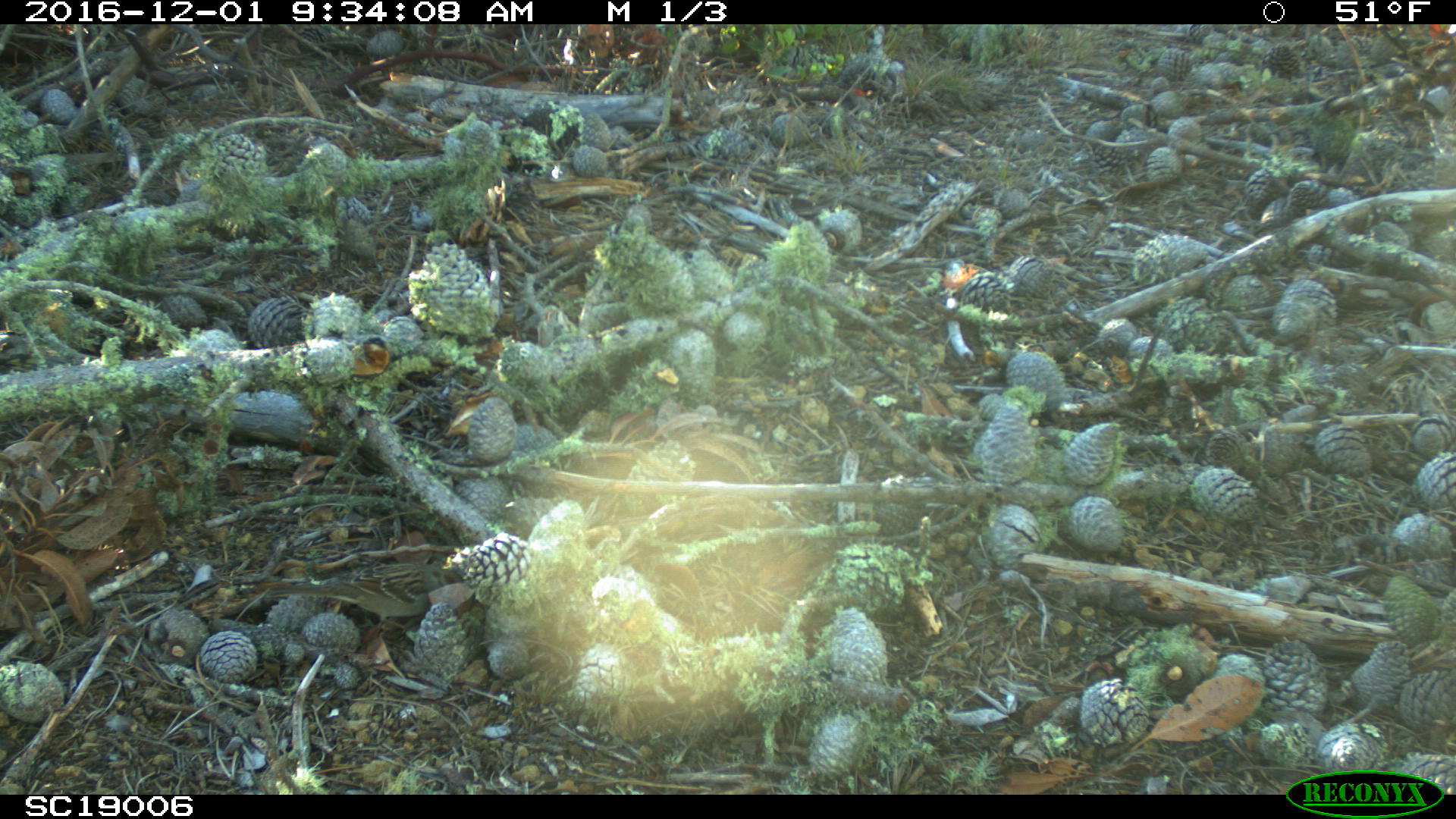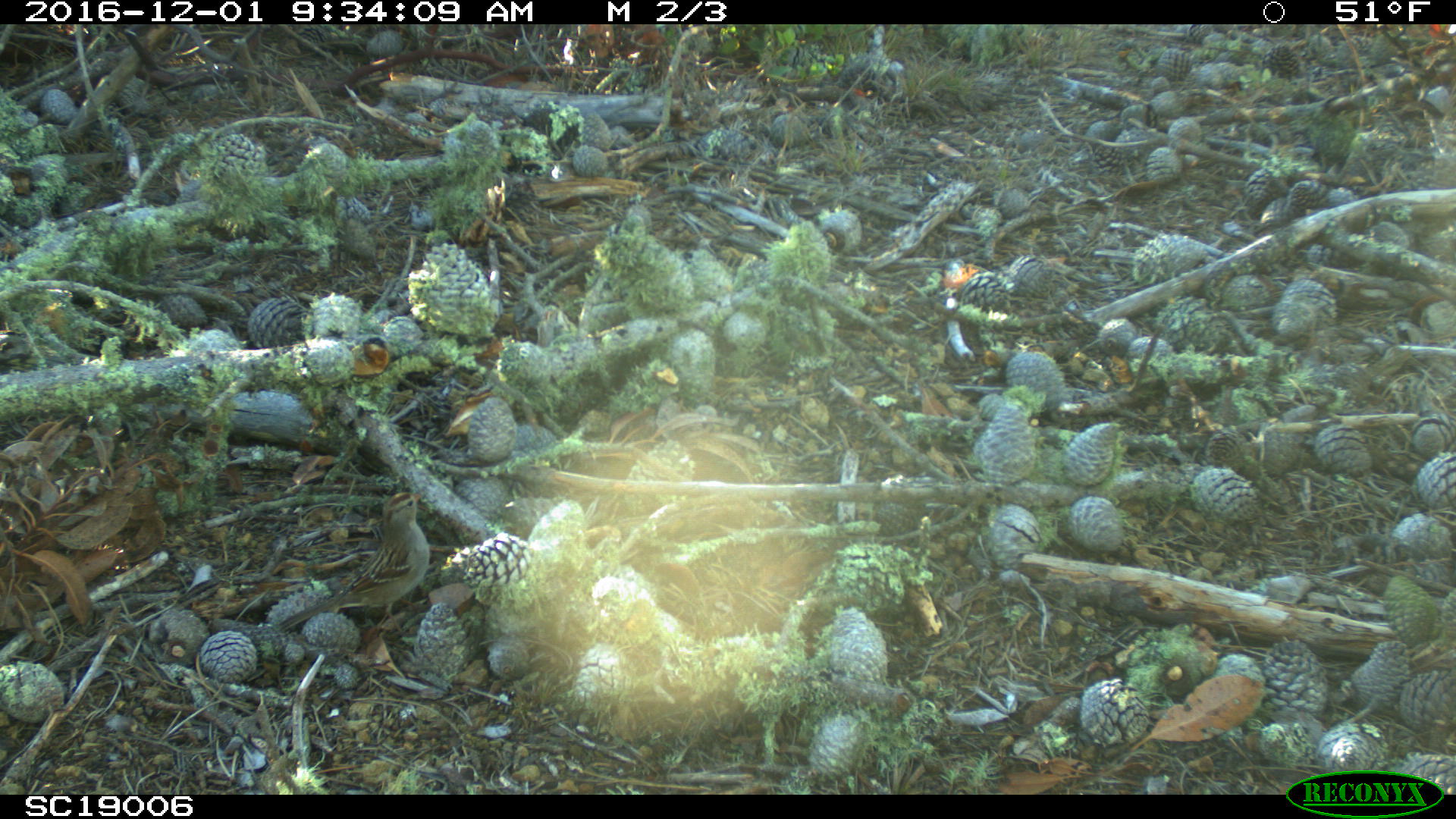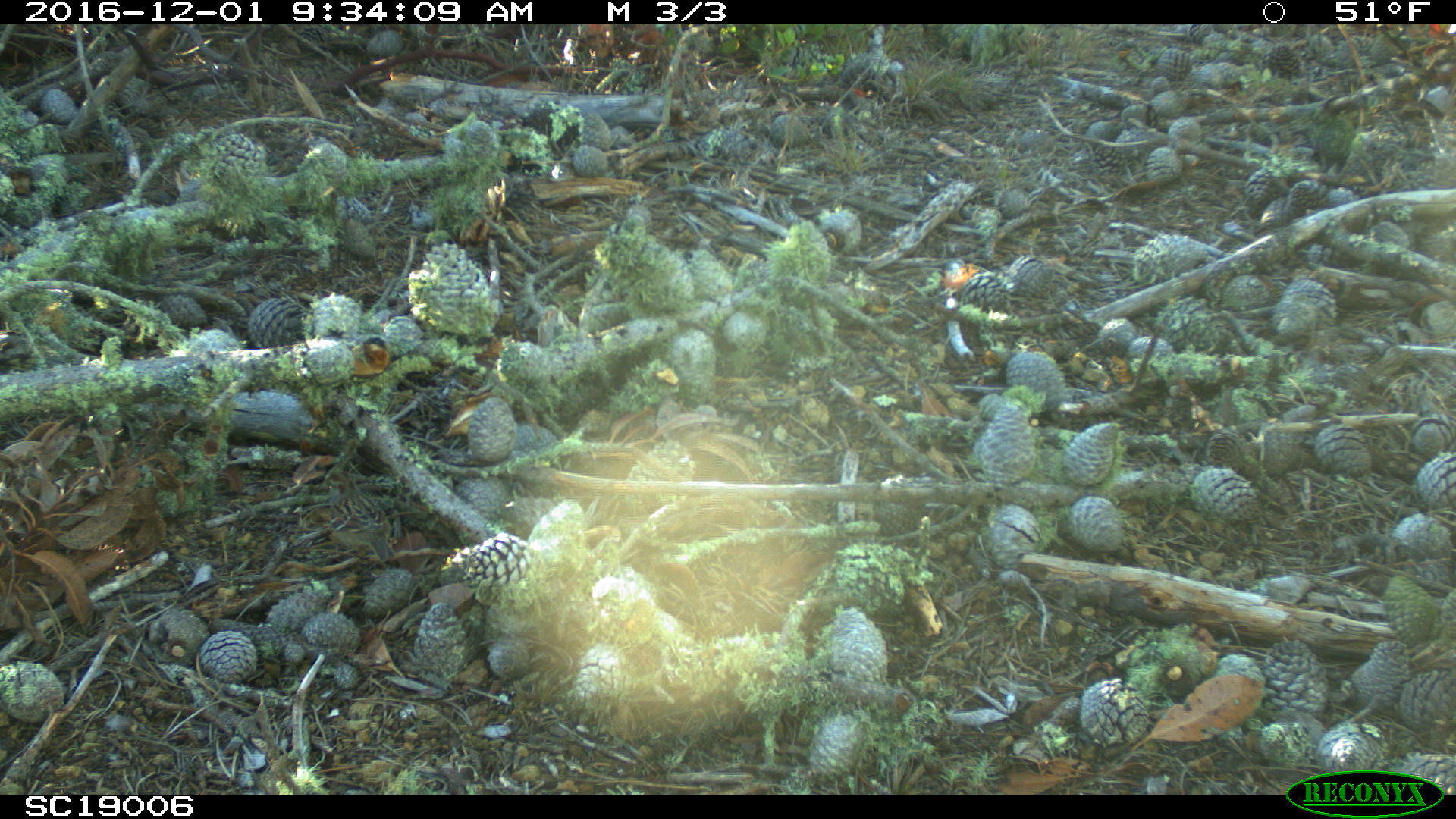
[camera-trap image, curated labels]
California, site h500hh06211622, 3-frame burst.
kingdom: Animalia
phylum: Chordata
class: Aves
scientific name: Aves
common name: bird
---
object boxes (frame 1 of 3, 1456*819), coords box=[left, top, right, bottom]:
bird: box=[262, 563, 461, 639]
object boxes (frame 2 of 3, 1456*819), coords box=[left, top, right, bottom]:
bird: box=[280, 490, 430, 635]